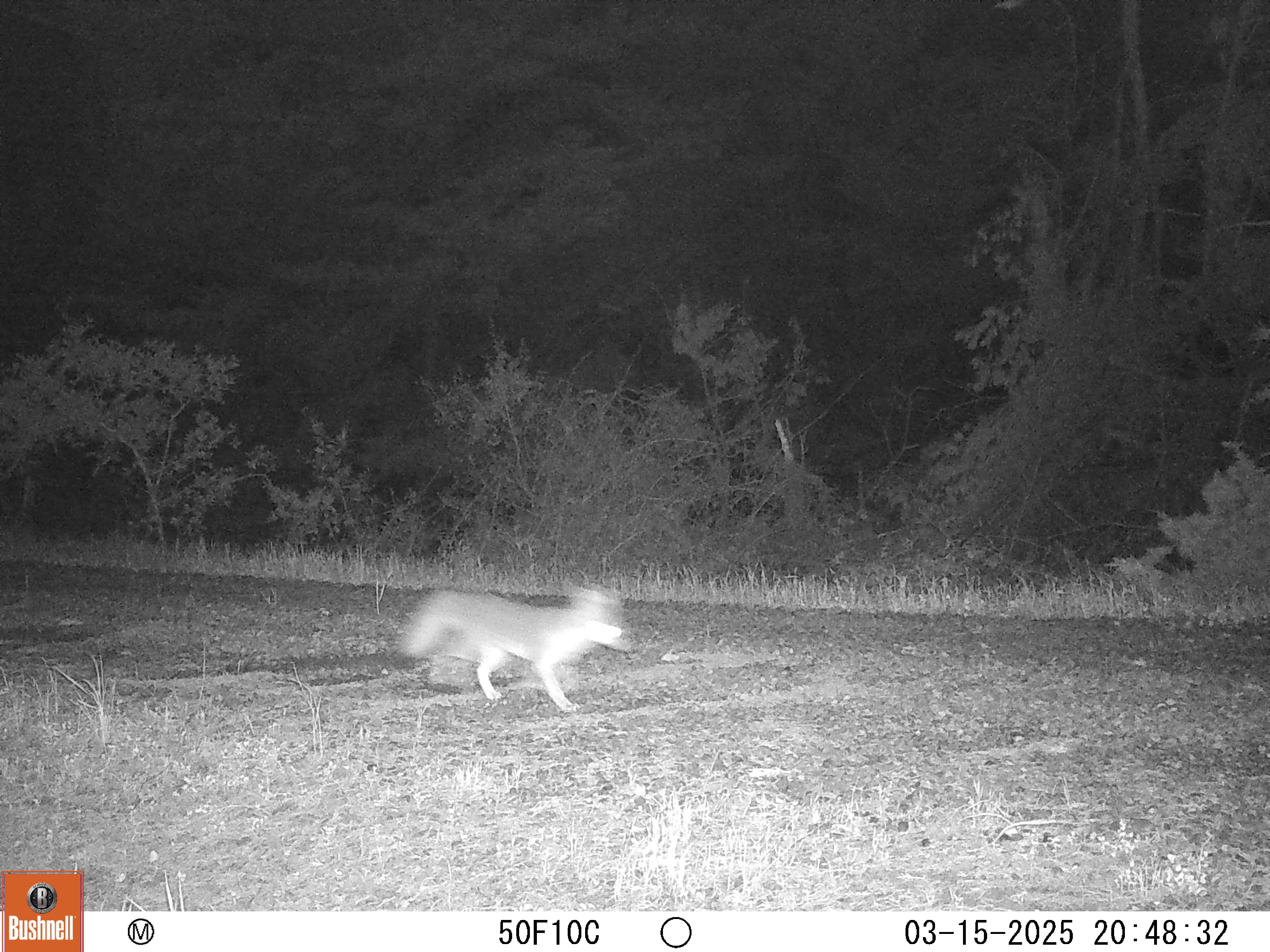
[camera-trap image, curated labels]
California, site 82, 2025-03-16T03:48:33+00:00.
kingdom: Animalia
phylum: Chordata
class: Mammalia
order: Carnivora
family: Canidae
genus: Urocyon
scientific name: Urocyon cinereoargenteus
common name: gray fox